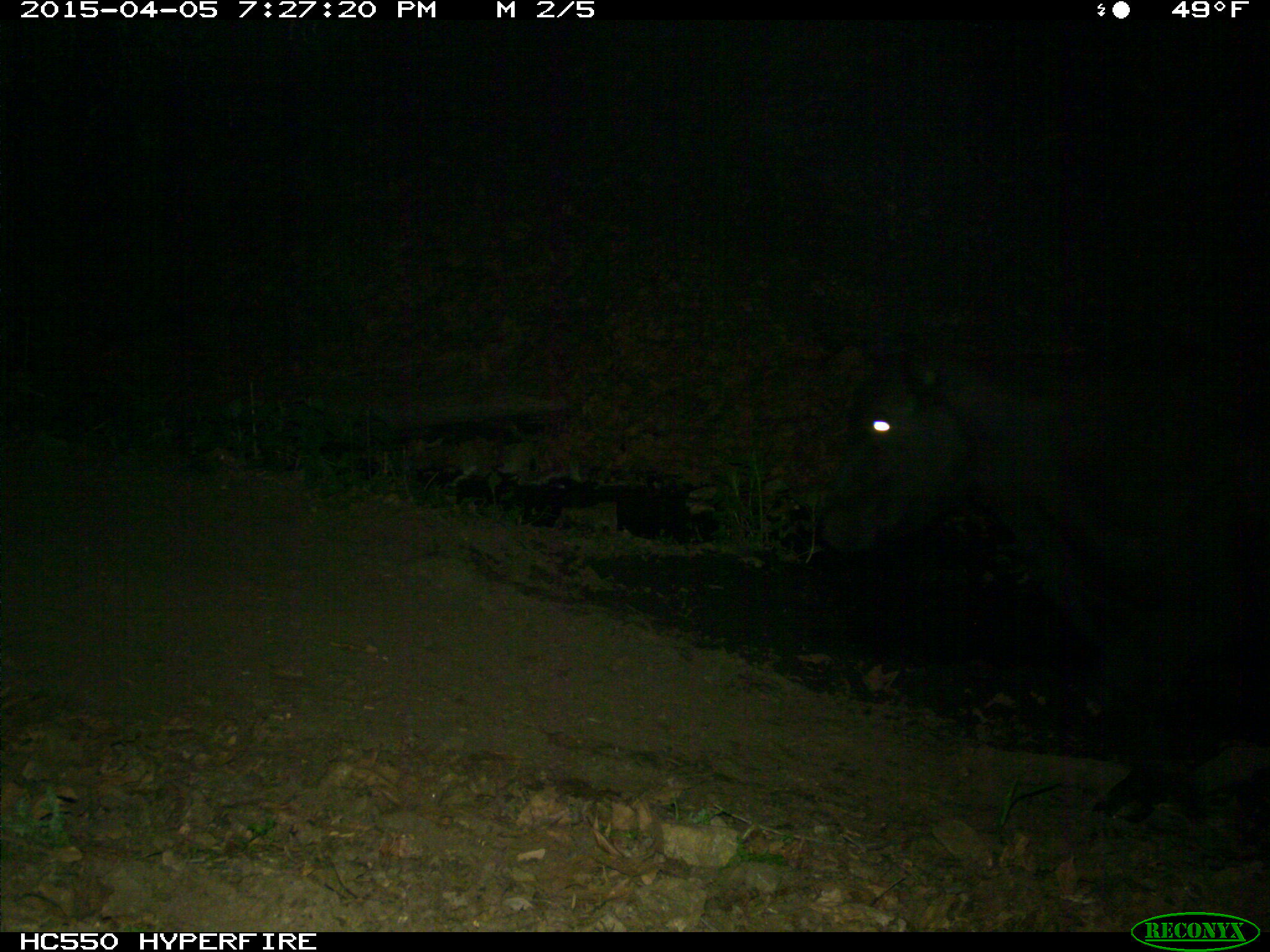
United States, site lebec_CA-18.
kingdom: Animalia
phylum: Chordata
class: Mammalia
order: Artiodactyla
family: Bovidae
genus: Bos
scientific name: Bos taurus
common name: domestic cow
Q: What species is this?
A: Bos taurus (domestic cow).